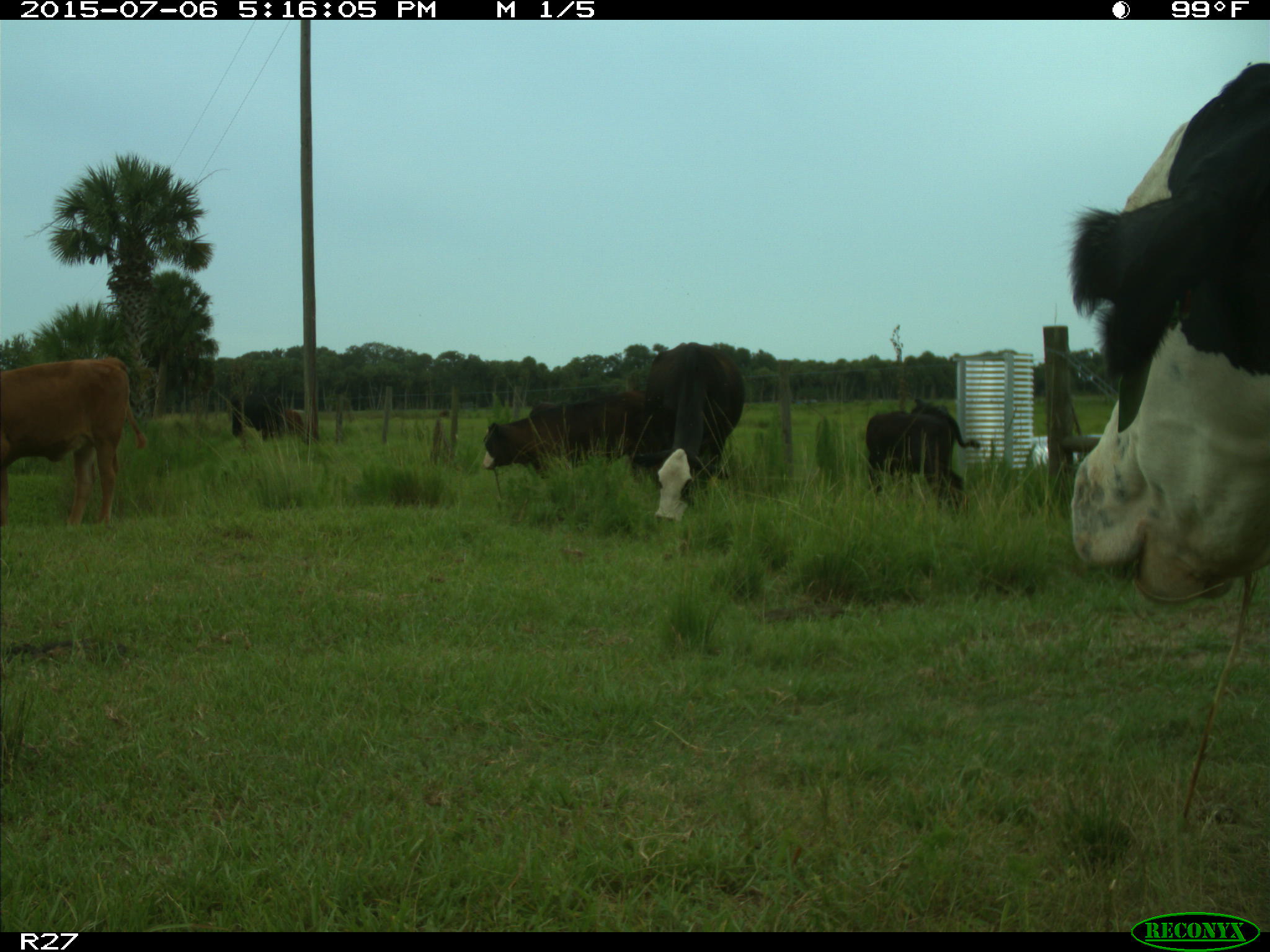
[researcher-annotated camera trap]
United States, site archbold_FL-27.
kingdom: Animalia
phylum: Chordata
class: Mammalia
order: Artiodactyla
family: Bovidae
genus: Bos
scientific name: Bos taurus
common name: domestic cow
Bos taurus (domestic cow).